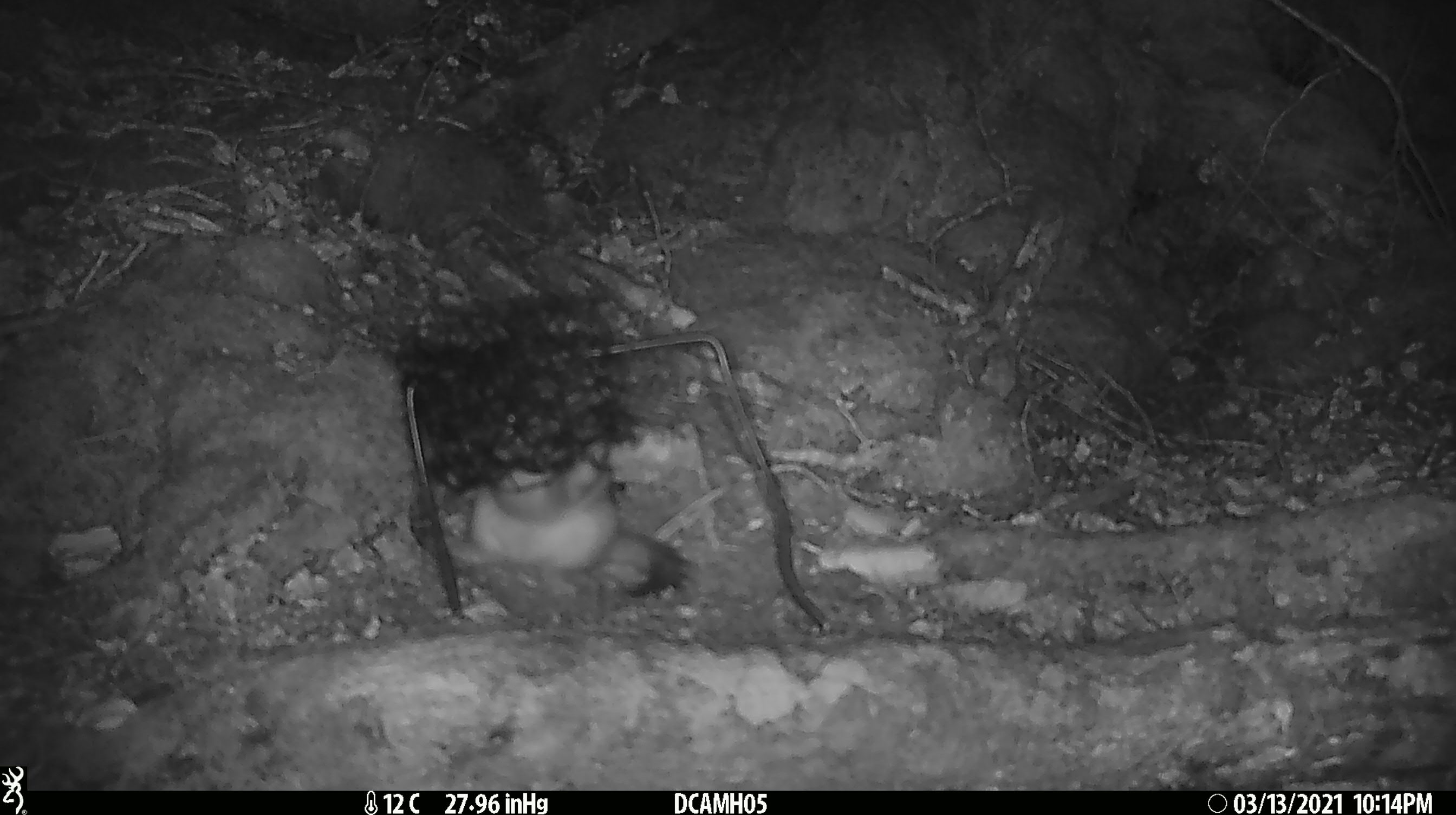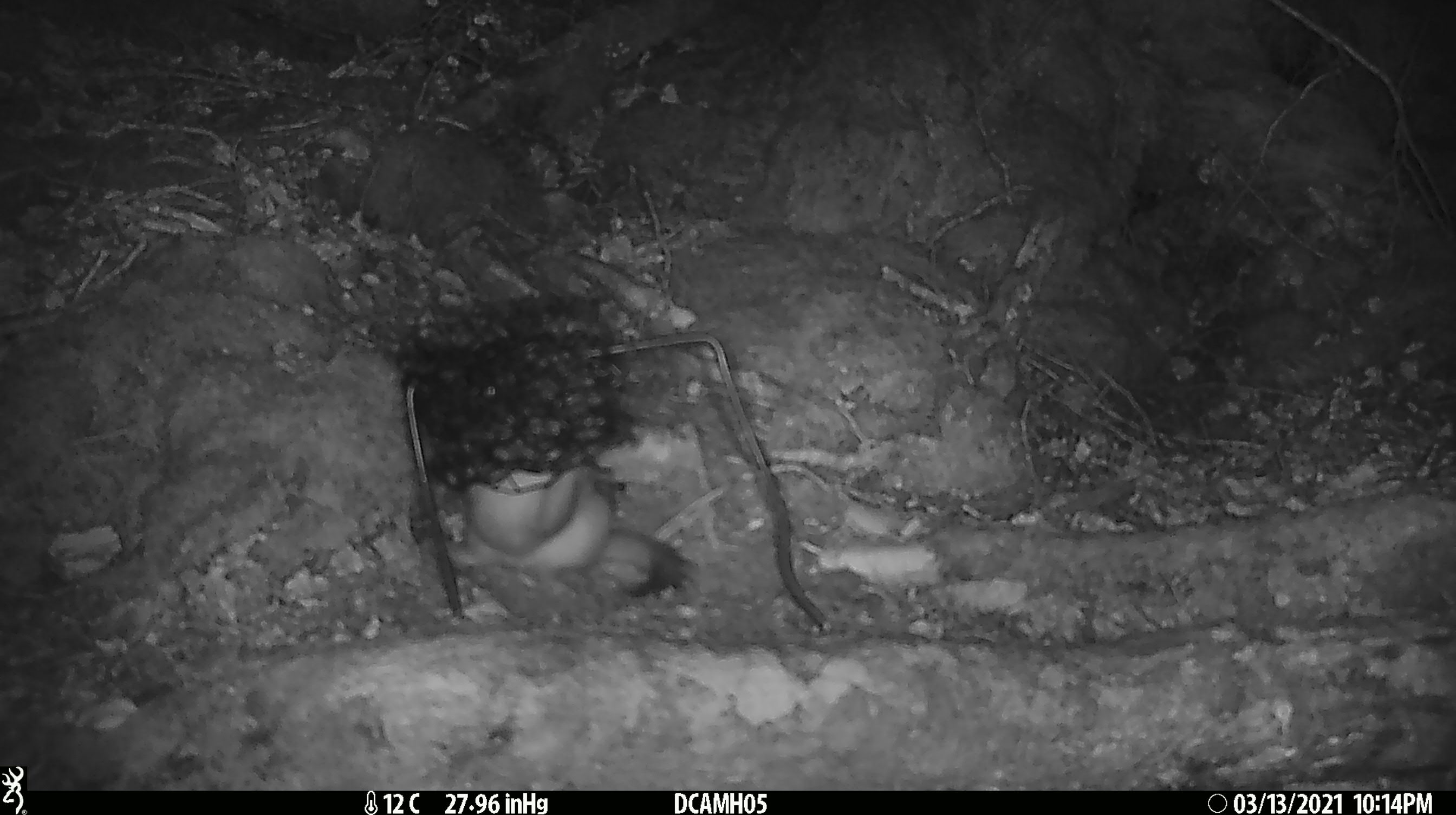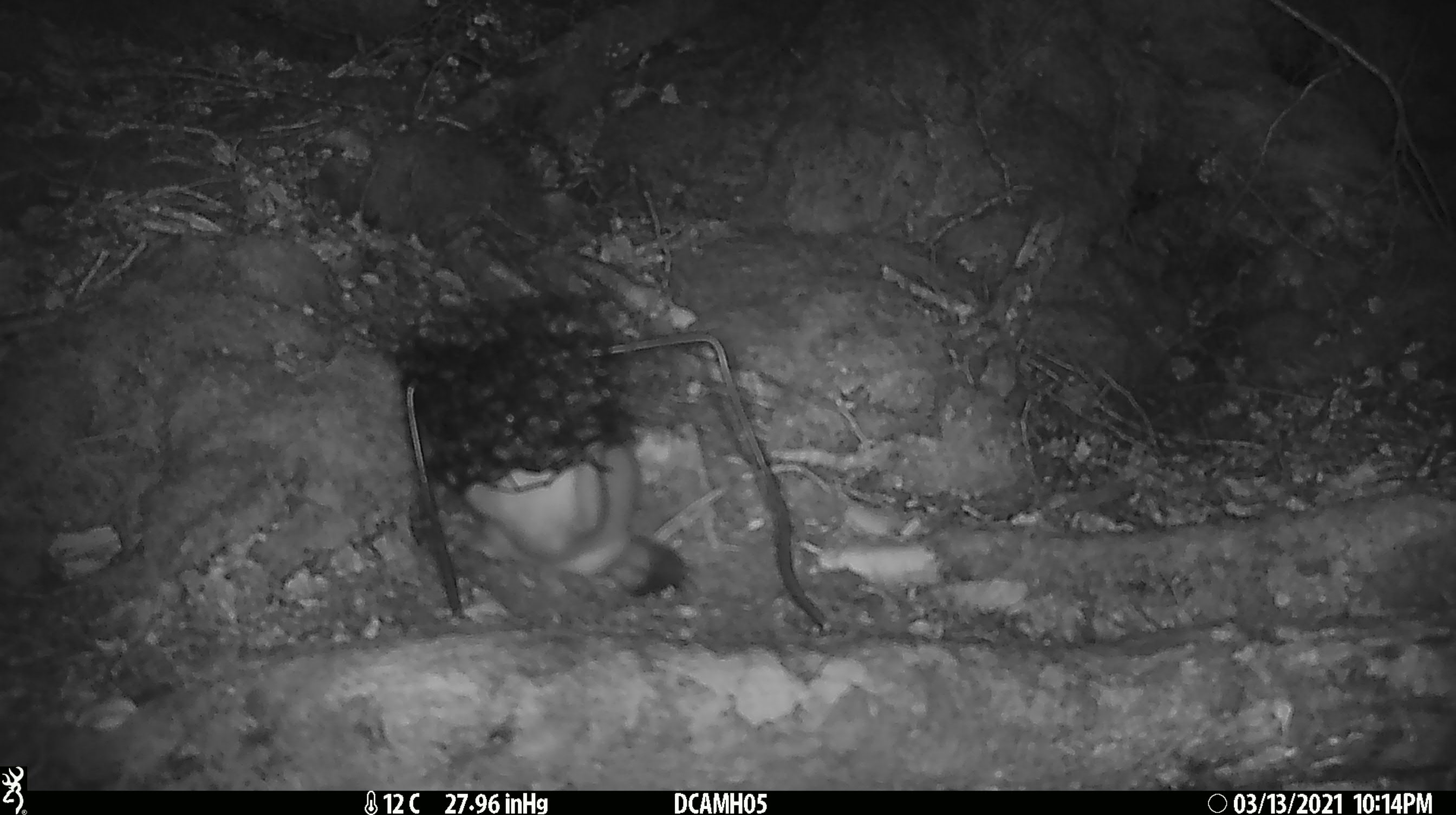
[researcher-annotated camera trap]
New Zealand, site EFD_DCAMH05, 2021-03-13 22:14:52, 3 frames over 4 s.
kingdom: Animalia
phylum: Chordata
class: Mammalia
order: Carnivora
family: Mustelidae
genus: Mustela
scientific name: Mustela erminea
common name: stoat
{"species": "stoat (Mustela erminea)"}